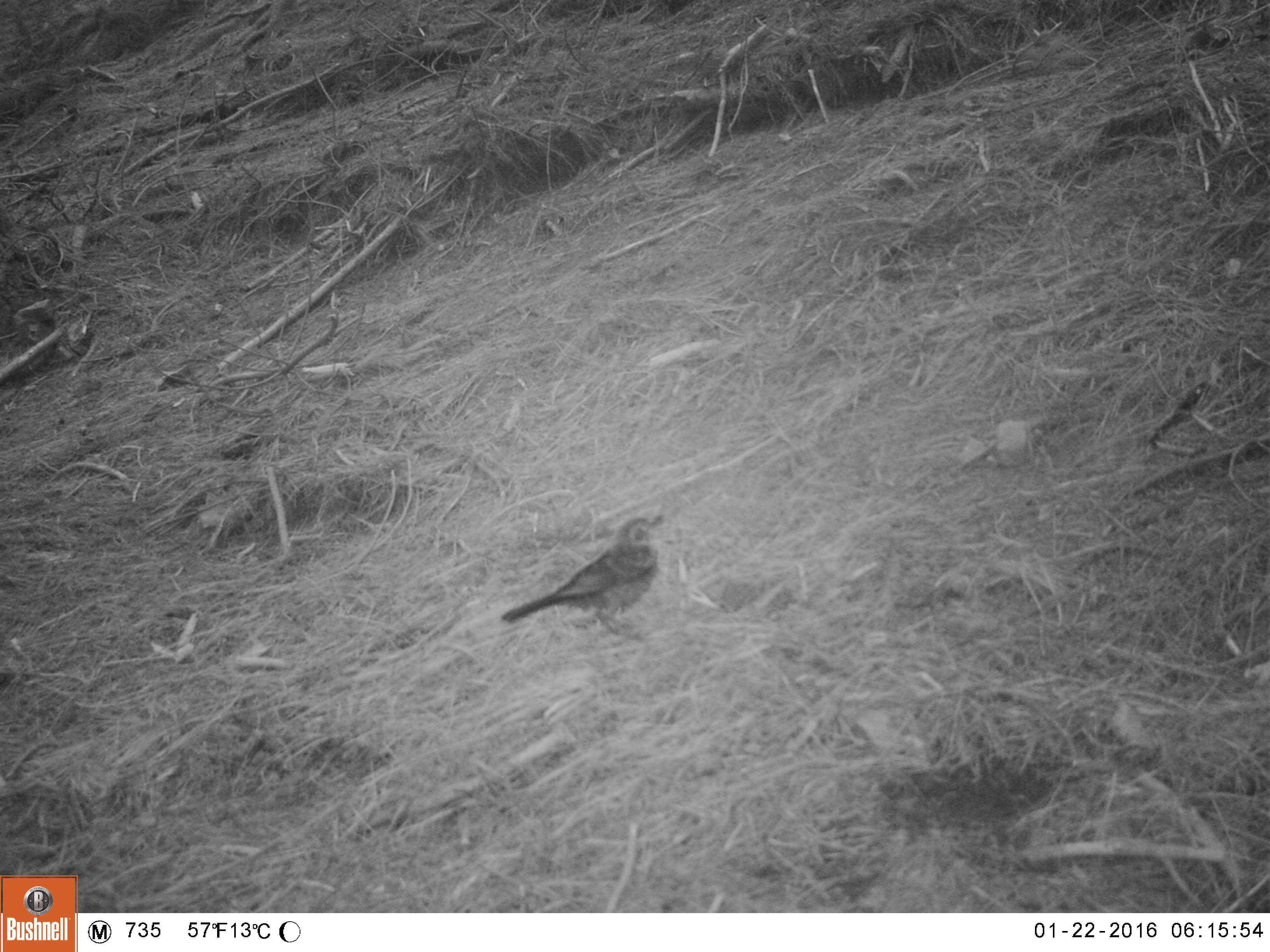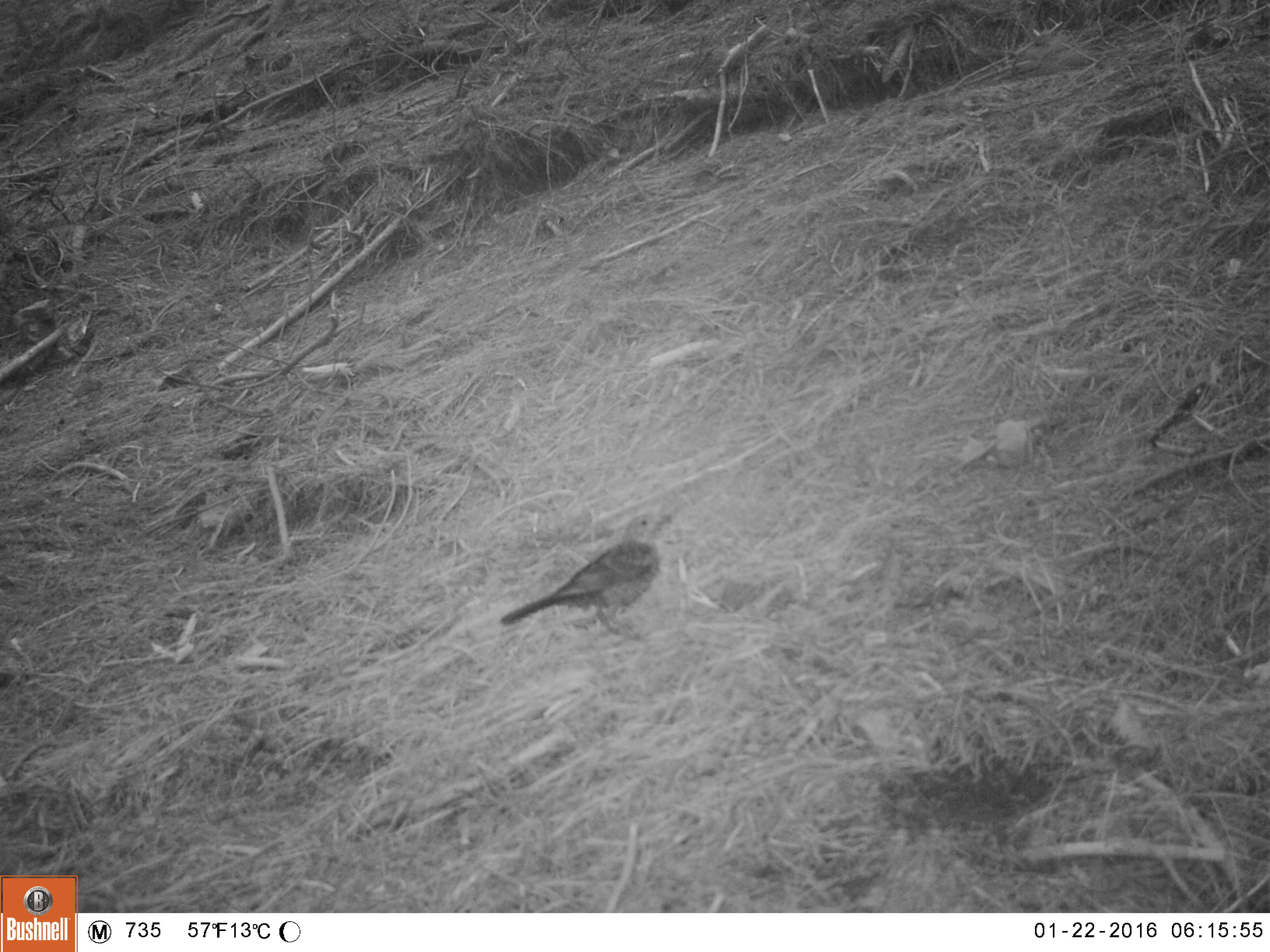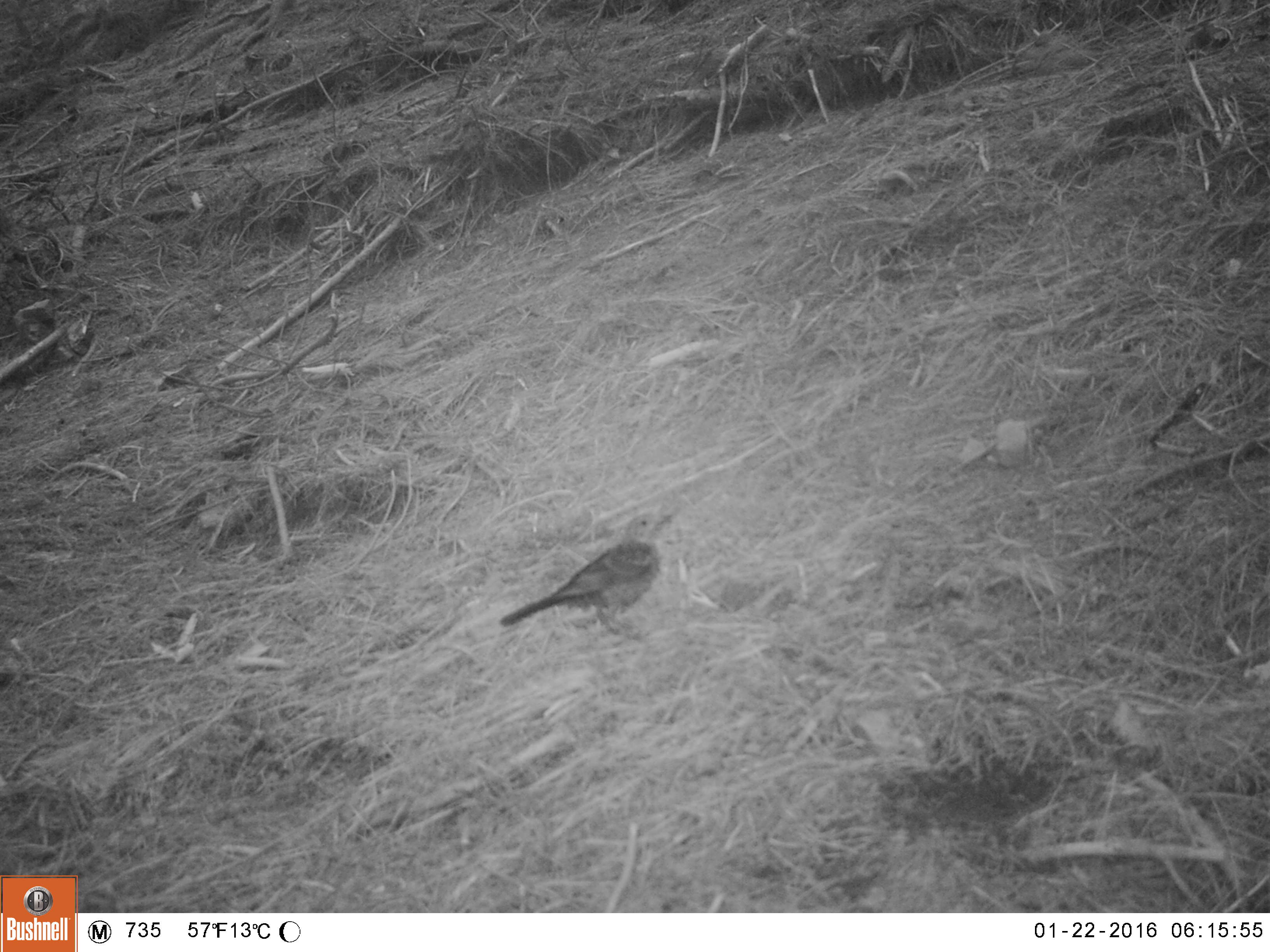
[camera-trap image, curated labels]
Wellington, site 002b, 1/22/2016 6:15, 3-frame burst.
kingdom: Animalia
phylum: Chordata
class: Aves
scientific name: Aves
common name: bird